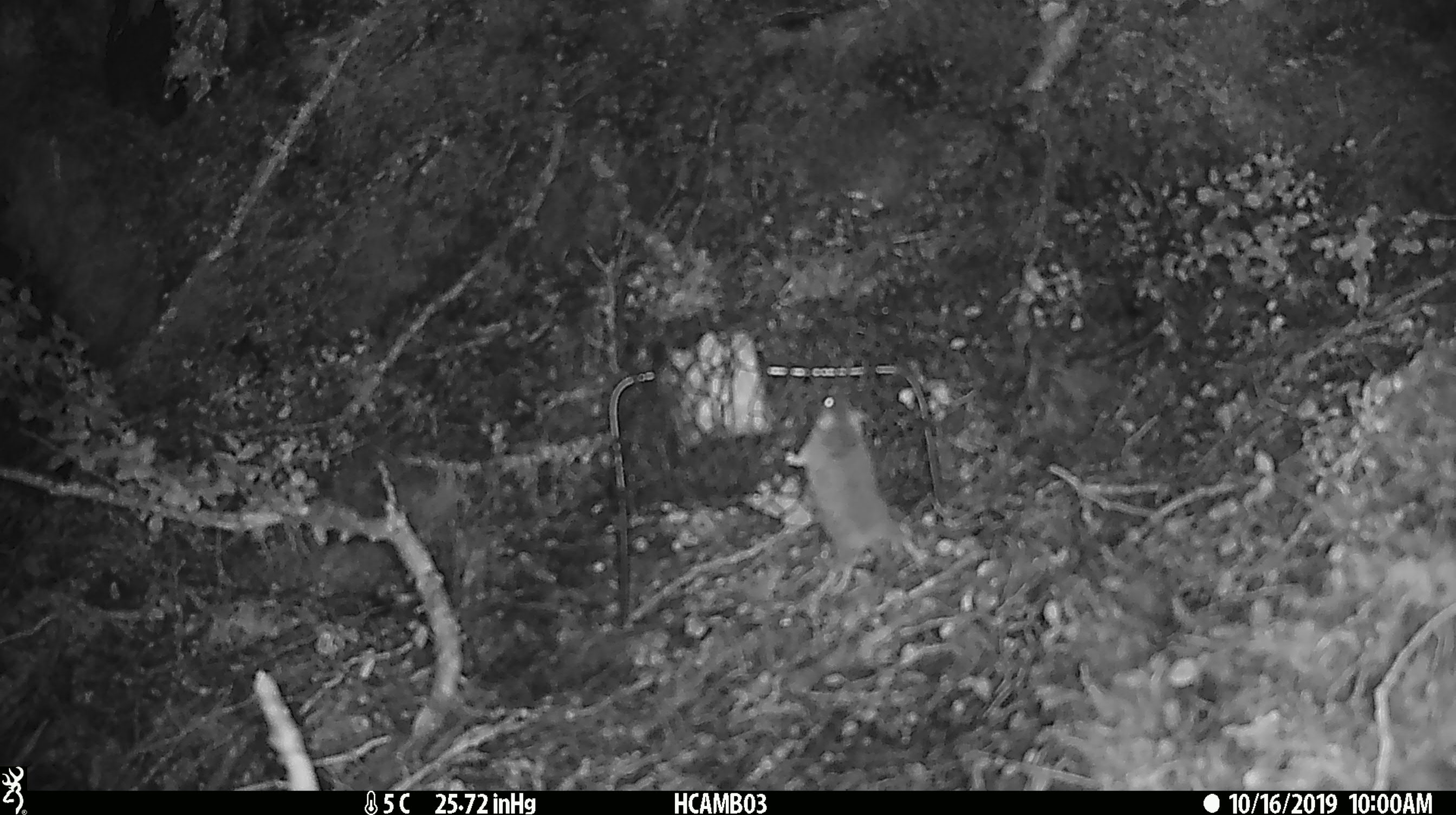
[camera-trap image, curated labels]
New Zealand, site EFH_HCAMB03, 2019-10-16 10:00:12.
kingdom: Animalia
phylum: Chordata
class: Mammalia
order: Rodentia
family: Muridae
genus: Mus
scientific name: Mus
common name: mouse